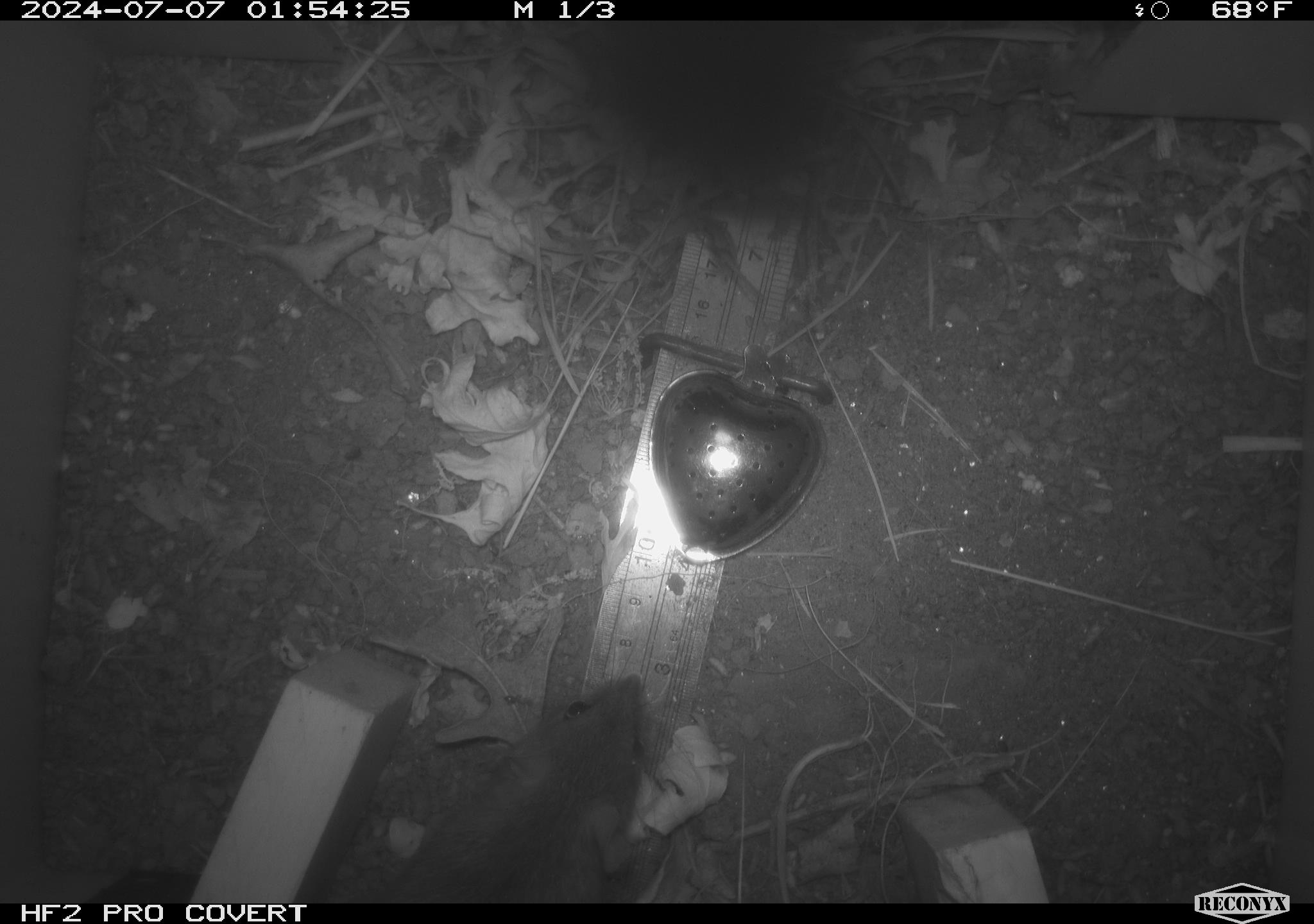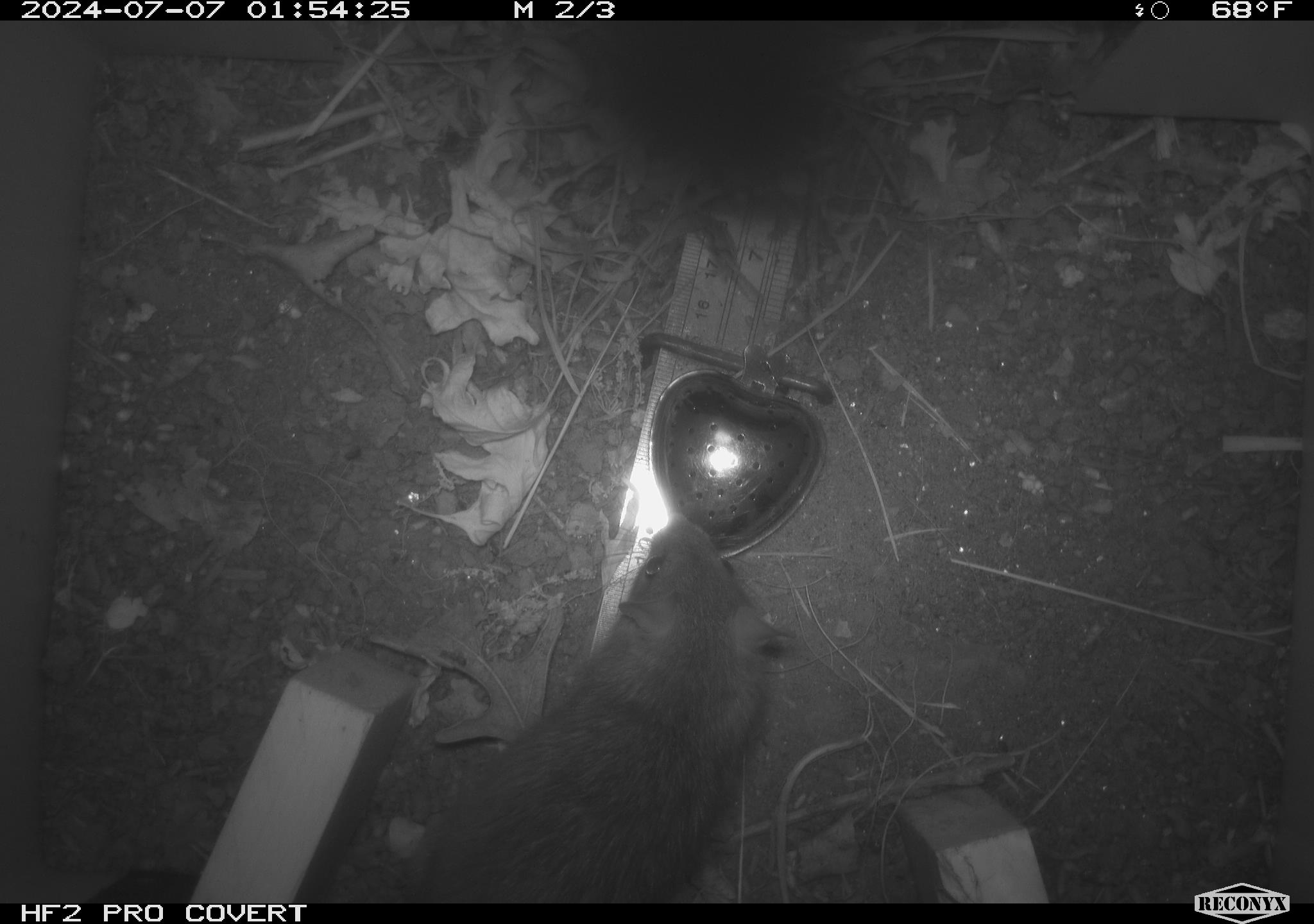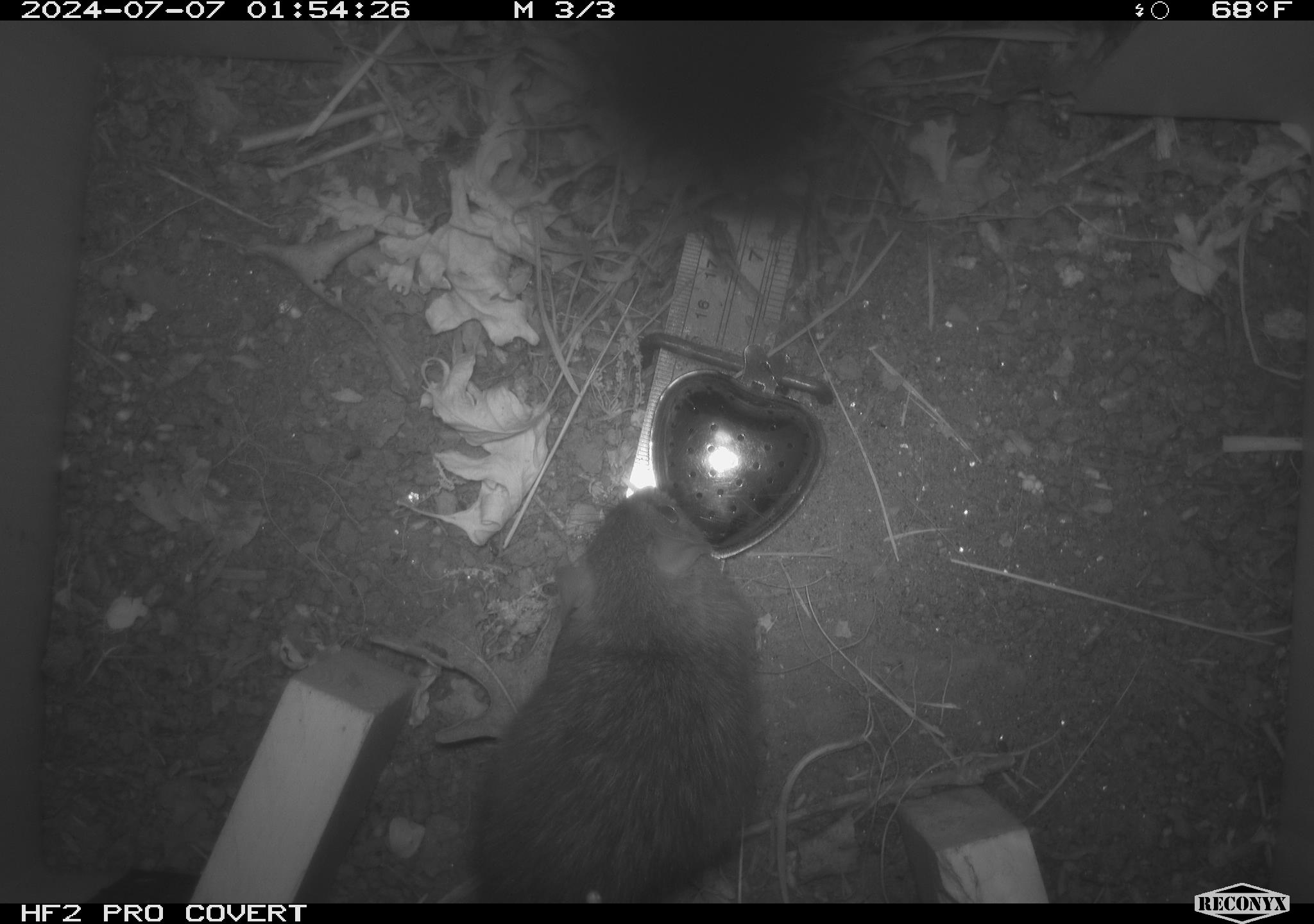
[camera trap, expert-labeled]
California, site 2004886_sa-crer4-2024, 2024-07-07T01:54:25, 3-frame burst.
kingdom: Animalia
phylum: Chordata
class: Mammalia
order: Rodentia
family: Muridae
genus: Rattus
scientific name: Rattus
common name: rat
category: rattus species